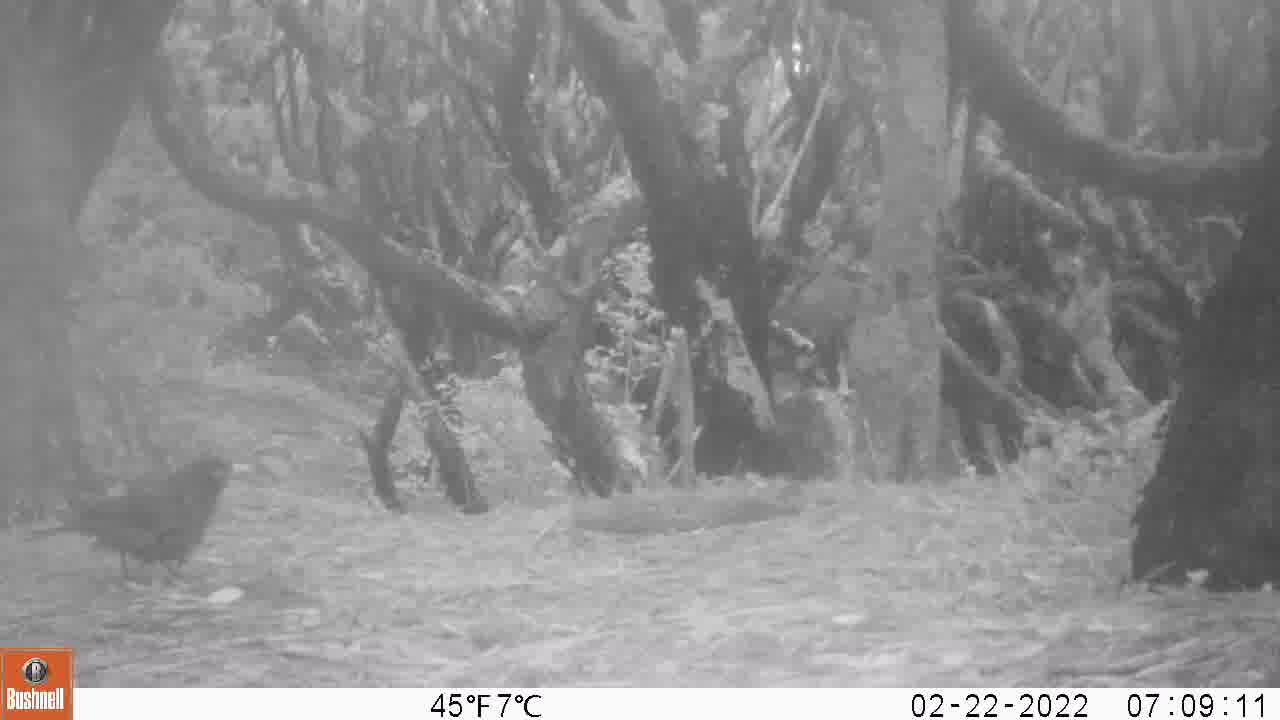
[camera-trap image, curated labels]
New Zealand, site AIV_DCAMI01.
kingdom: Animalia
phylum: Chordata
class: Aves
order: Passeriformes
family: Turdidae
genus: Turdus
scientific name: Turdus merula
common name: eurasian blackbird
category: blackbird